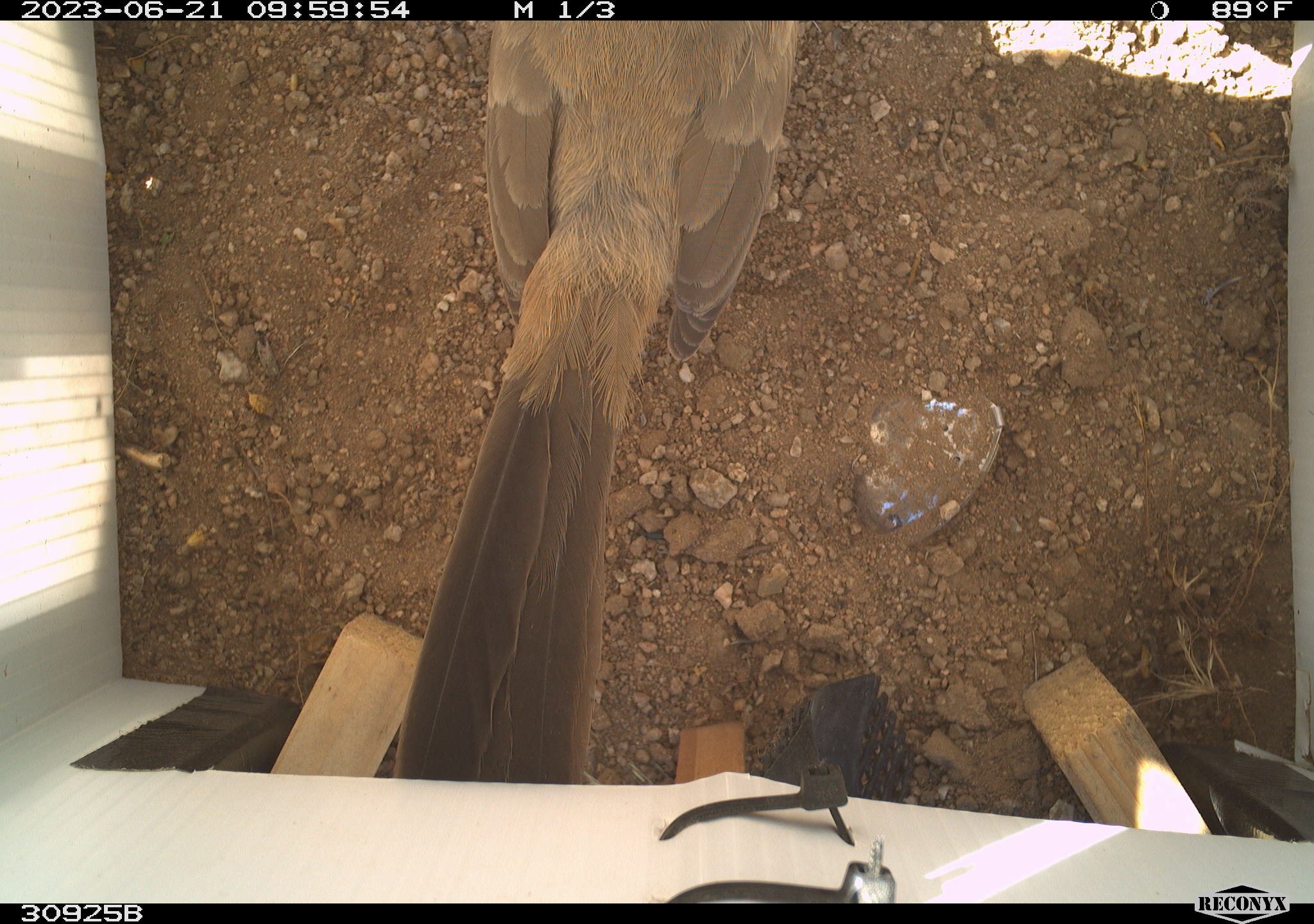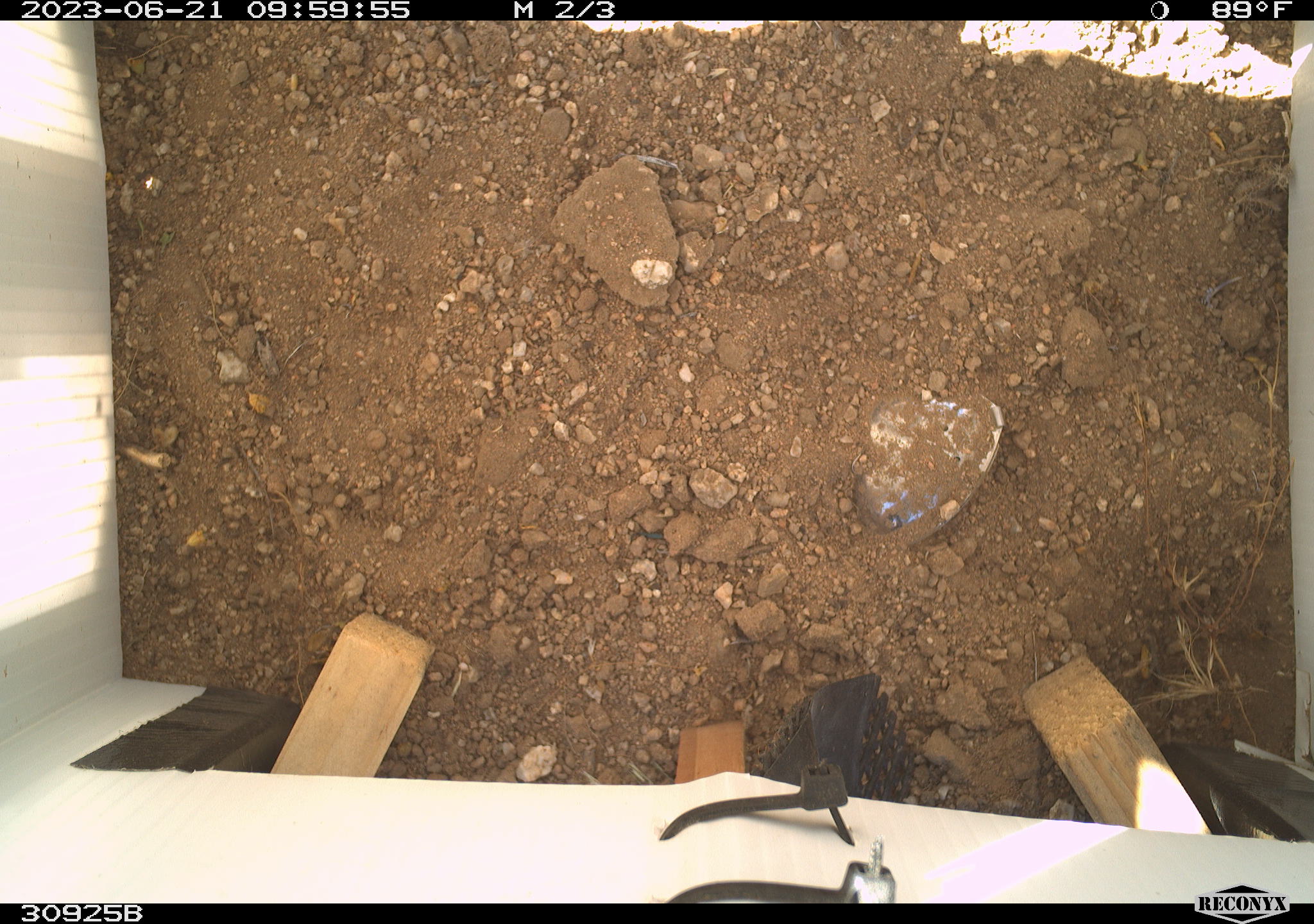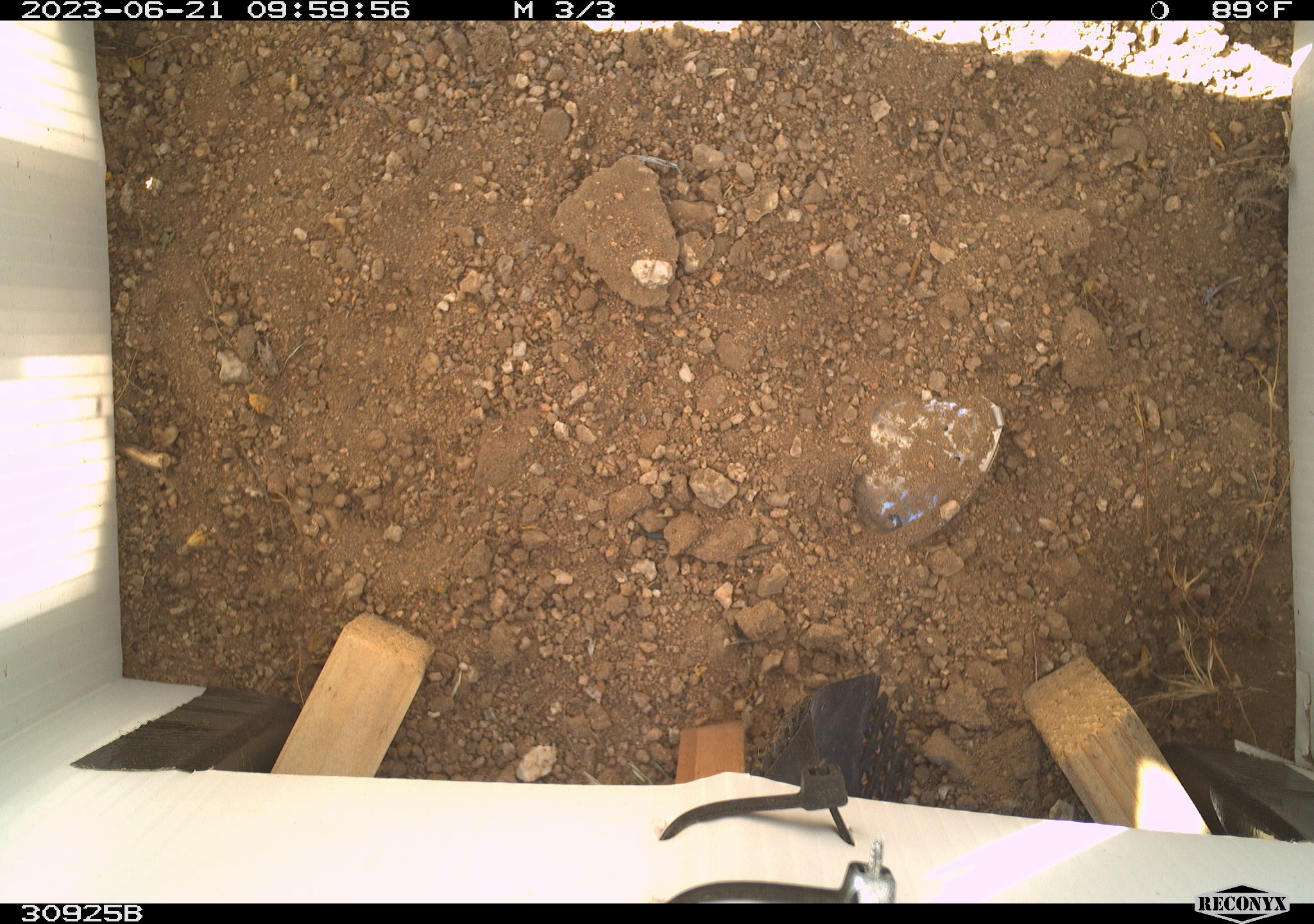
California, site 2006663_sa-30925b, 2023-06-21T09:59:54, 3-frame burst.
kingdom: Animalia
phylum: Chordata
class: Aves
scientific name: Aves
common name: bird